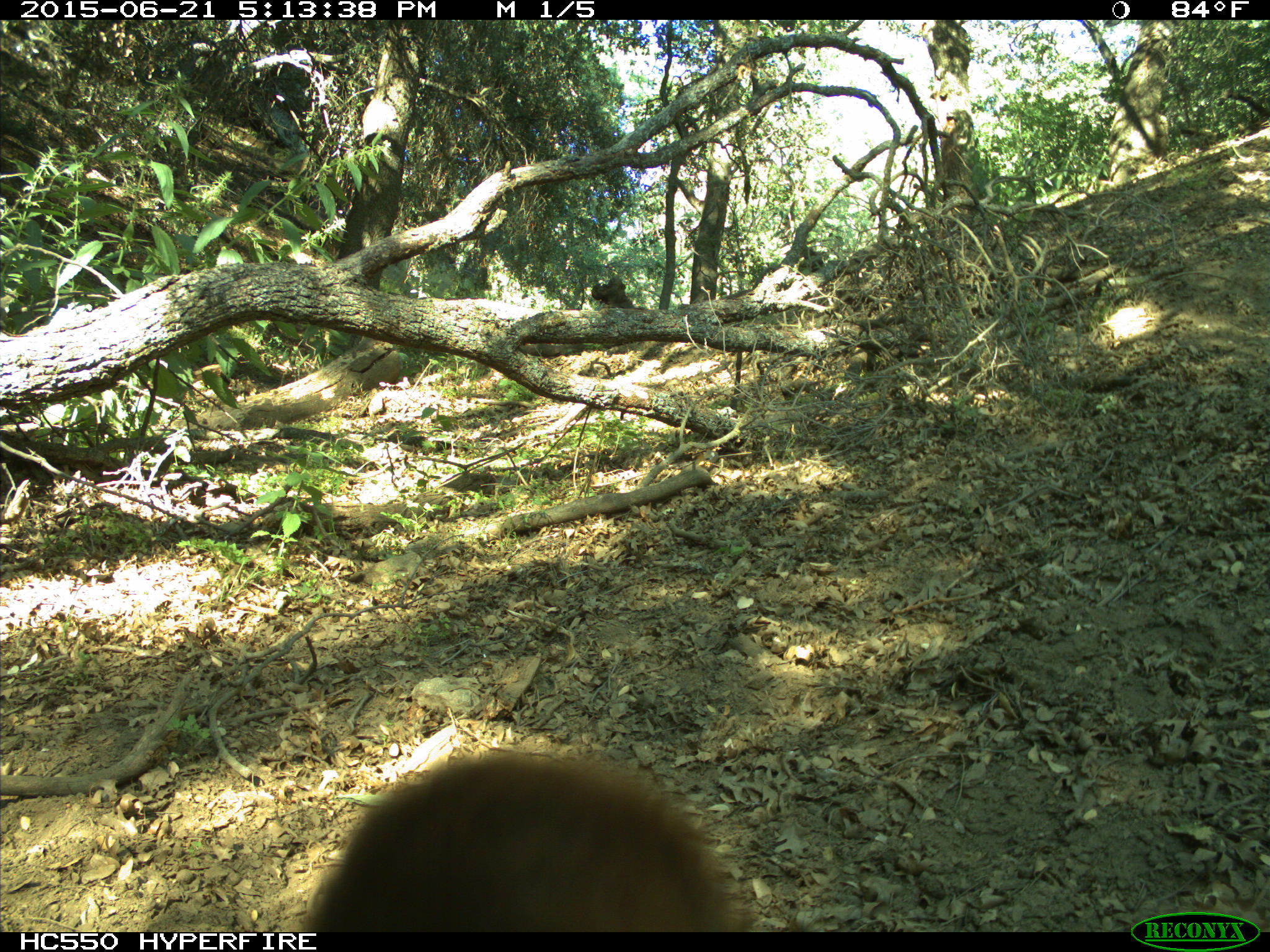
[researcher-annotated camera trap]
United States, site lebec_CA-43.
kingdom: Animalia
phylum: Chordata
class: Mammalia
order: Carnivora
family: Ursidae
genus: Ursus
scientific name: Ursus americanus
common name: american black bear